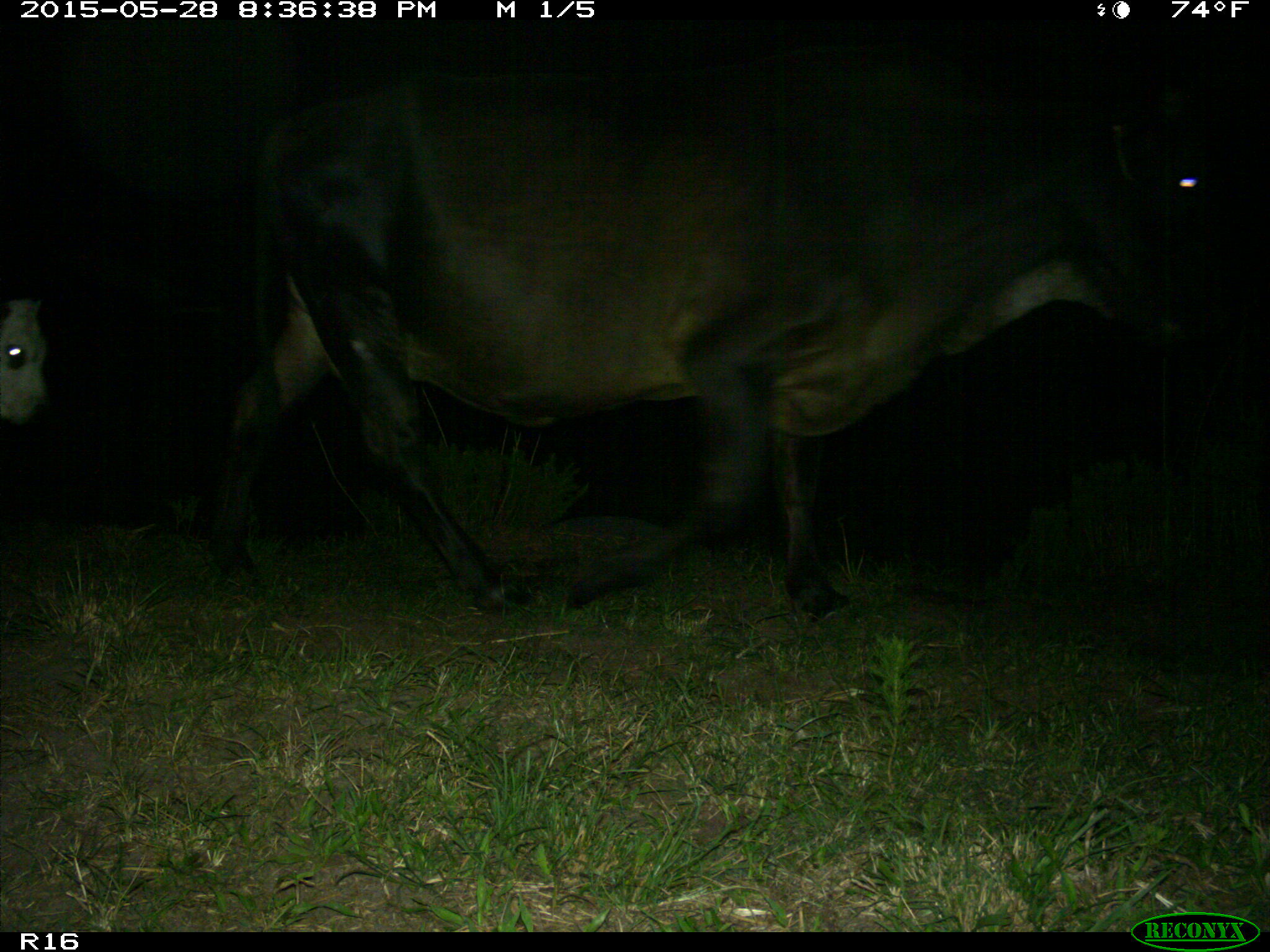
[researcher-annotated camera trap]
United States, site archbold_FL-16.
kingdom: Animalia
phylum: Chordata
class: Mammalia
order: Artiodactyla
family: Bovidae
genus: Bos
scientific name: Bos taurus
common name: domestic cow